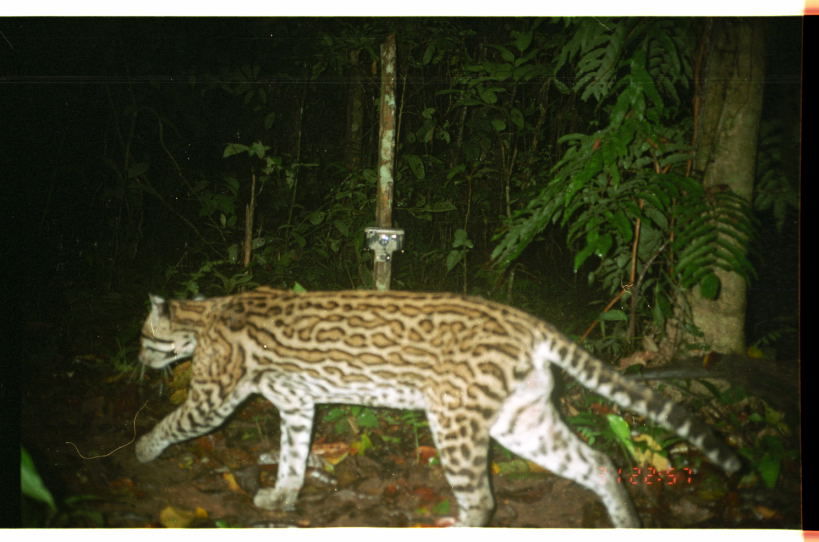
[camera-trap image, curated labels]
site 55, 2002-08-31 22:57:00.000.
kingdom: Animalia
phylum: Chordata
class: Mammalia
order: Carnivora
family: Felidae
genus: Leopardus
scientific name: Leopardus pardalis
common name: ocelot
Leopardus pardalis (ocelot).